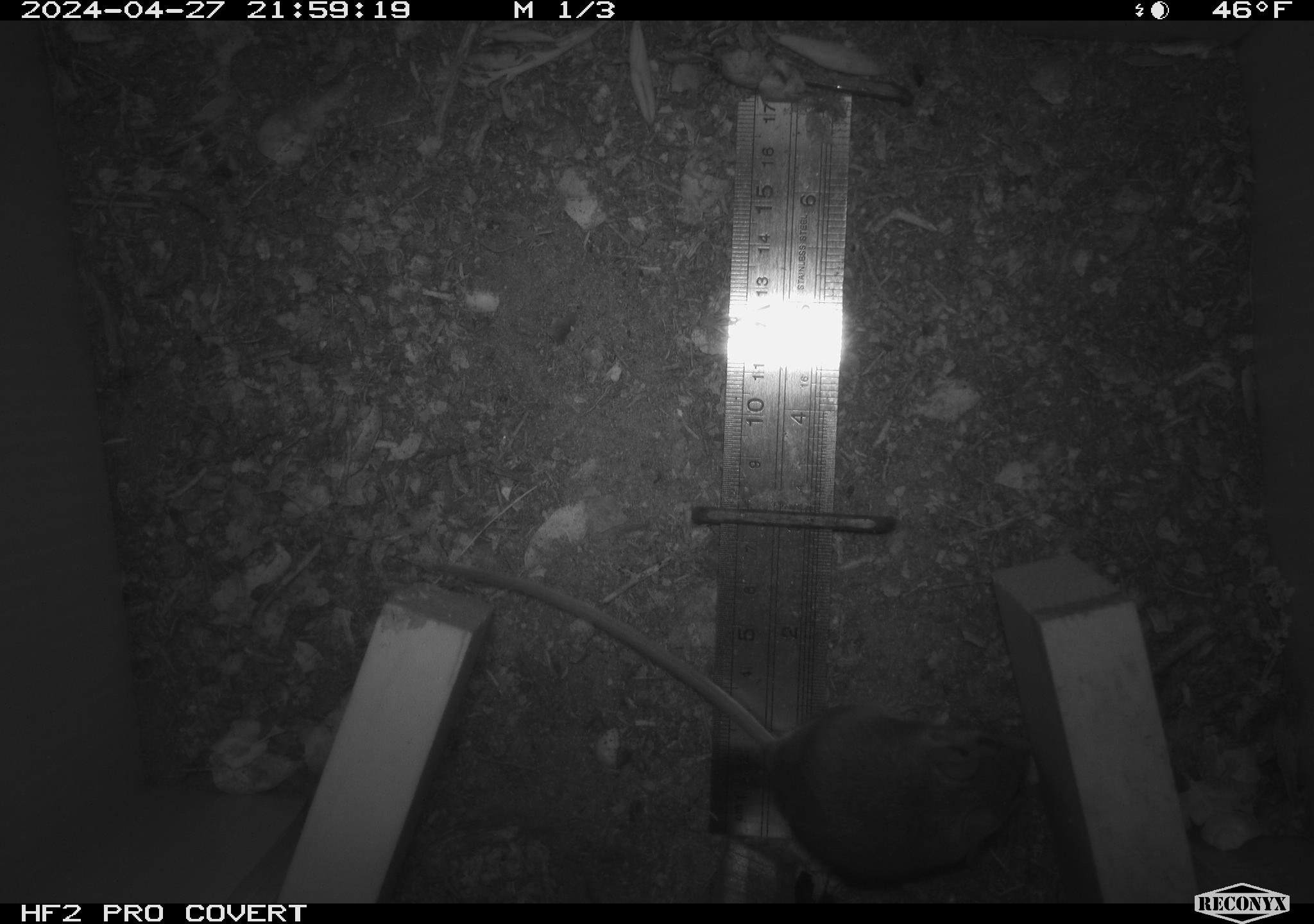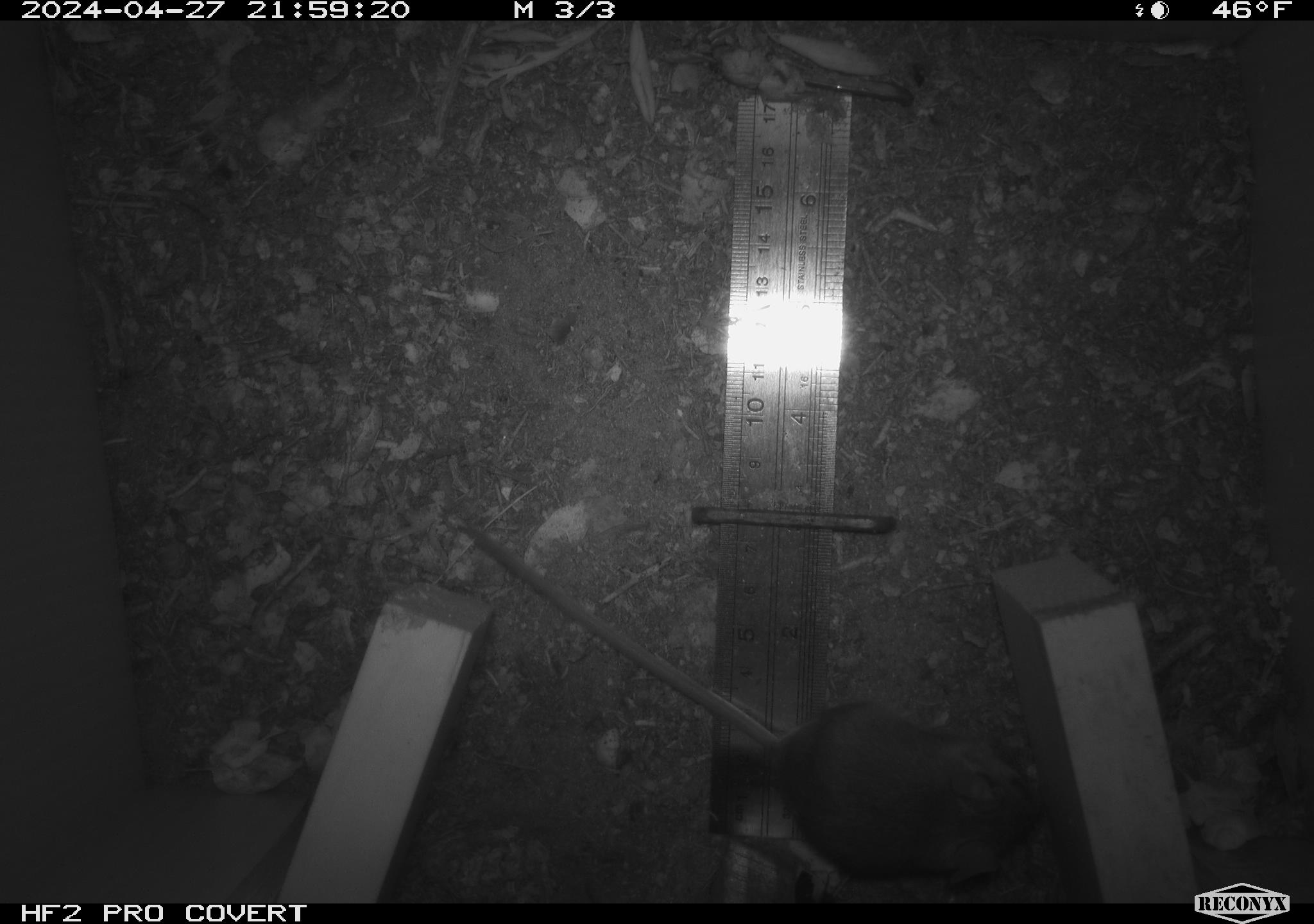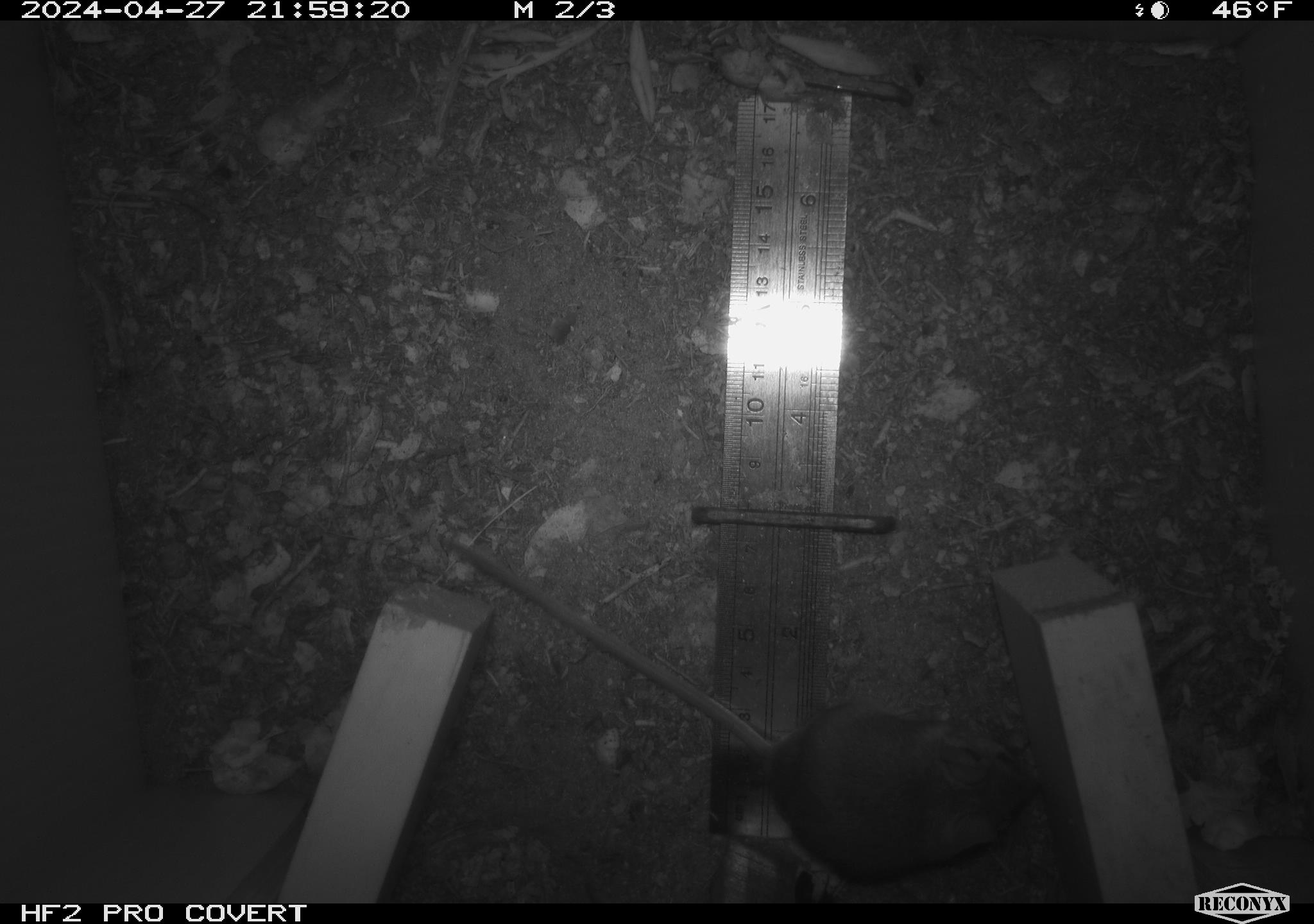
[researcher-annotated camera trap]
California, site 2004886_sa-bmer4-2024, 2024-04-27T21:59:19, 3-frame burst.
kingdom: Animalia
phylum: Chordata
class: Mammalia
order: Rodentia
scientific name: Rodentia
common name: mouse species